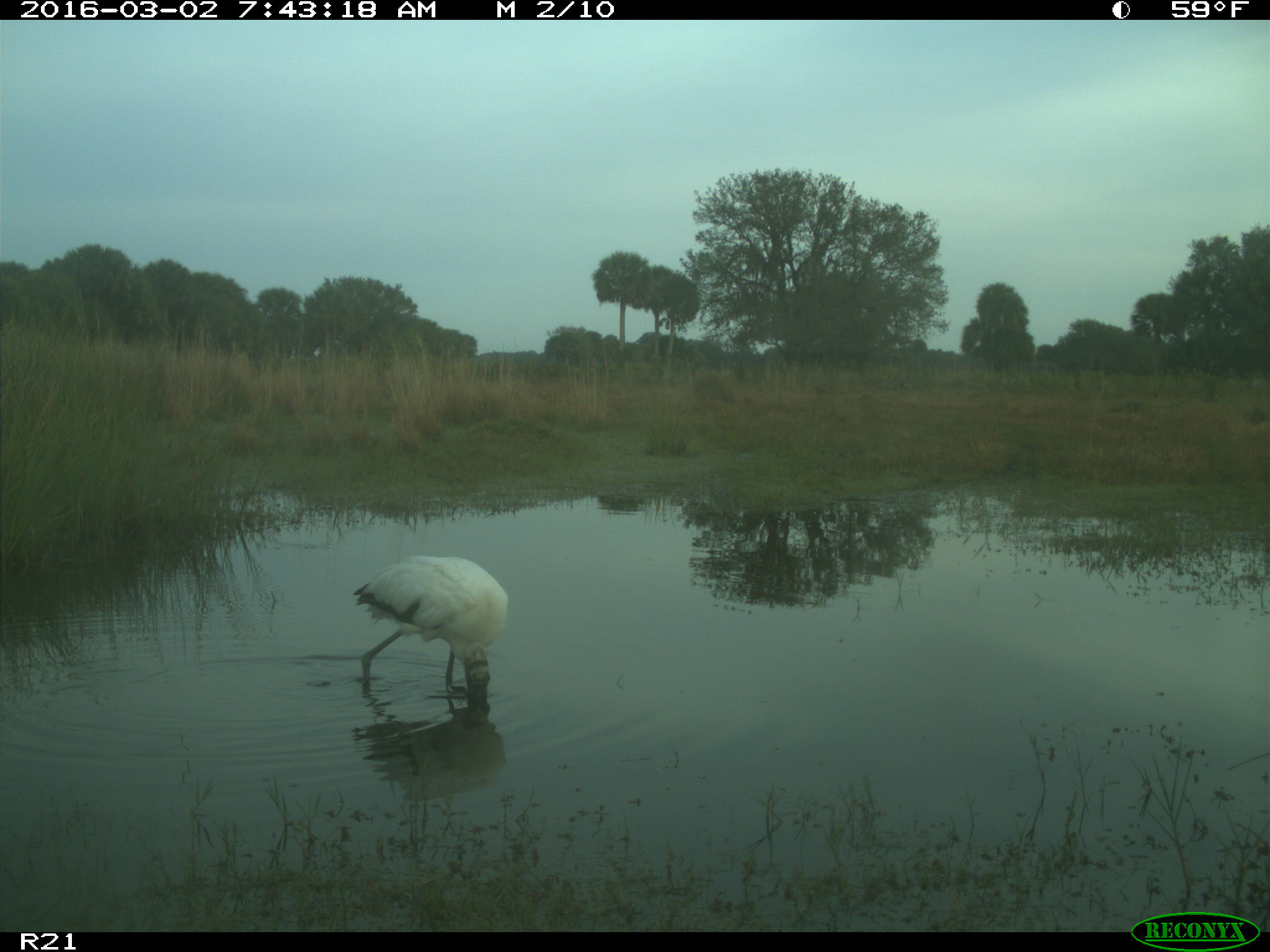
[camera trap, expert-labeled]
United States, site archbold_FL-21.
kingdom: Animalia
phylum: Chordata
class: Aves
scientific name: Aves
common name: birds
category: unidentified bird